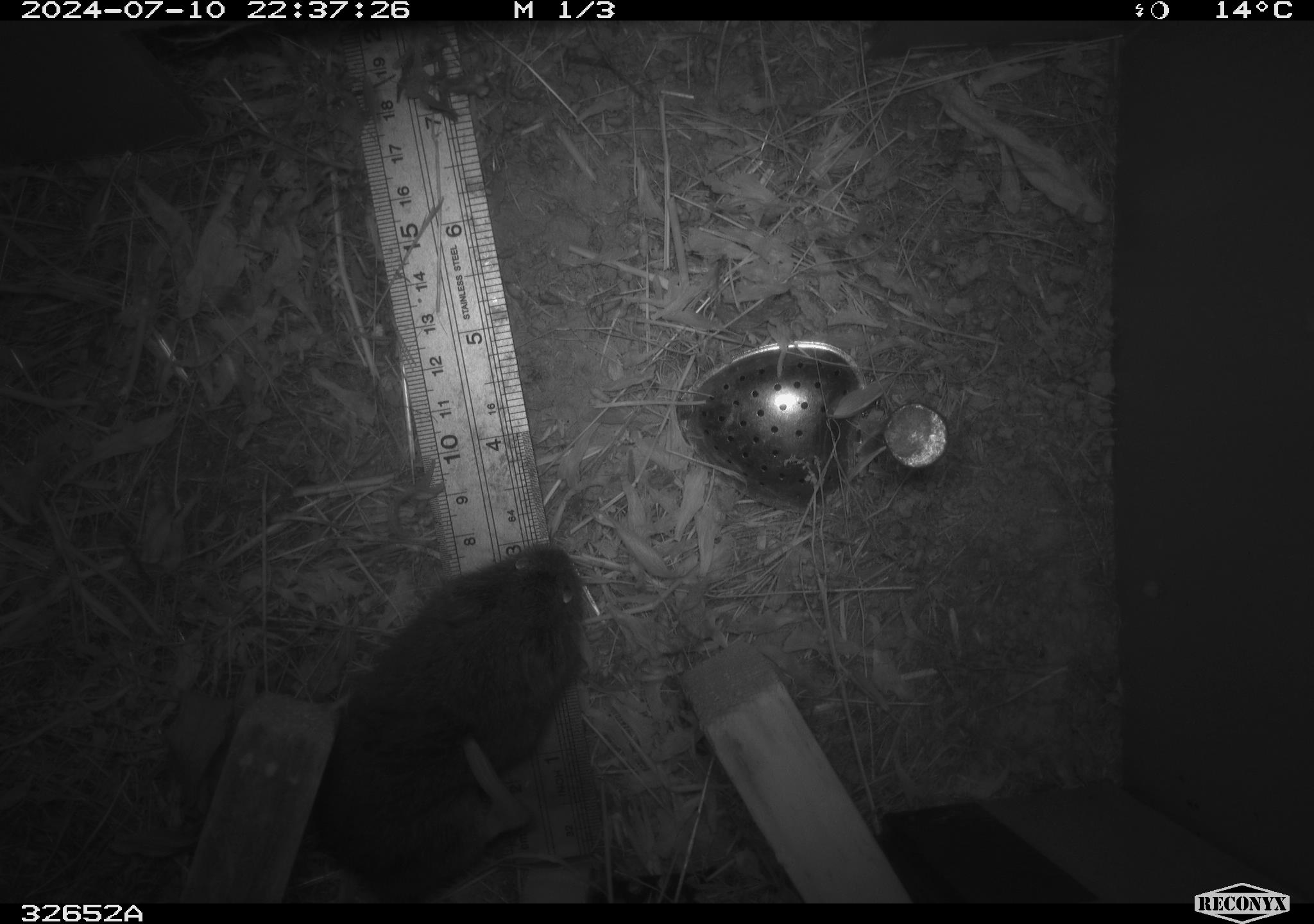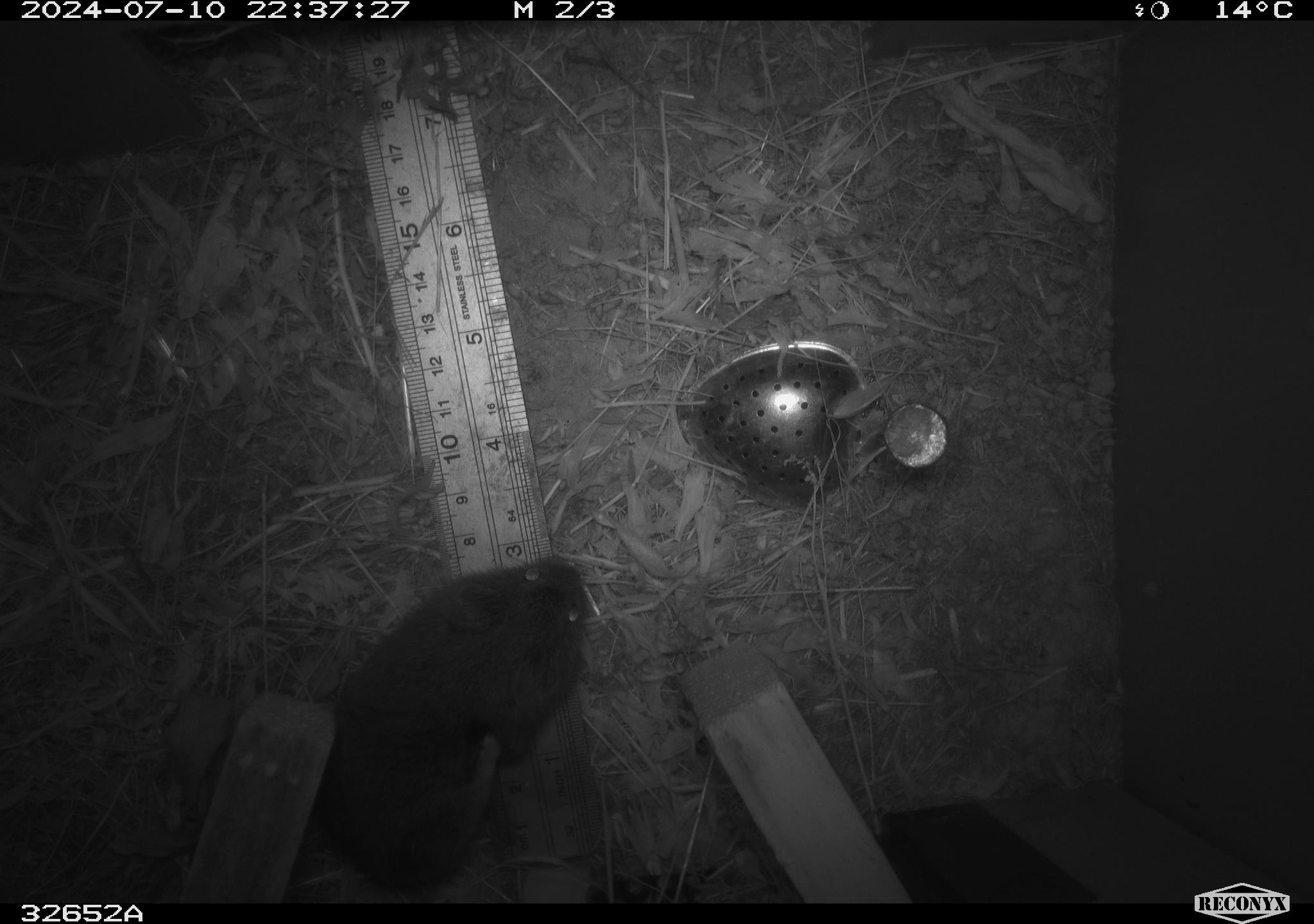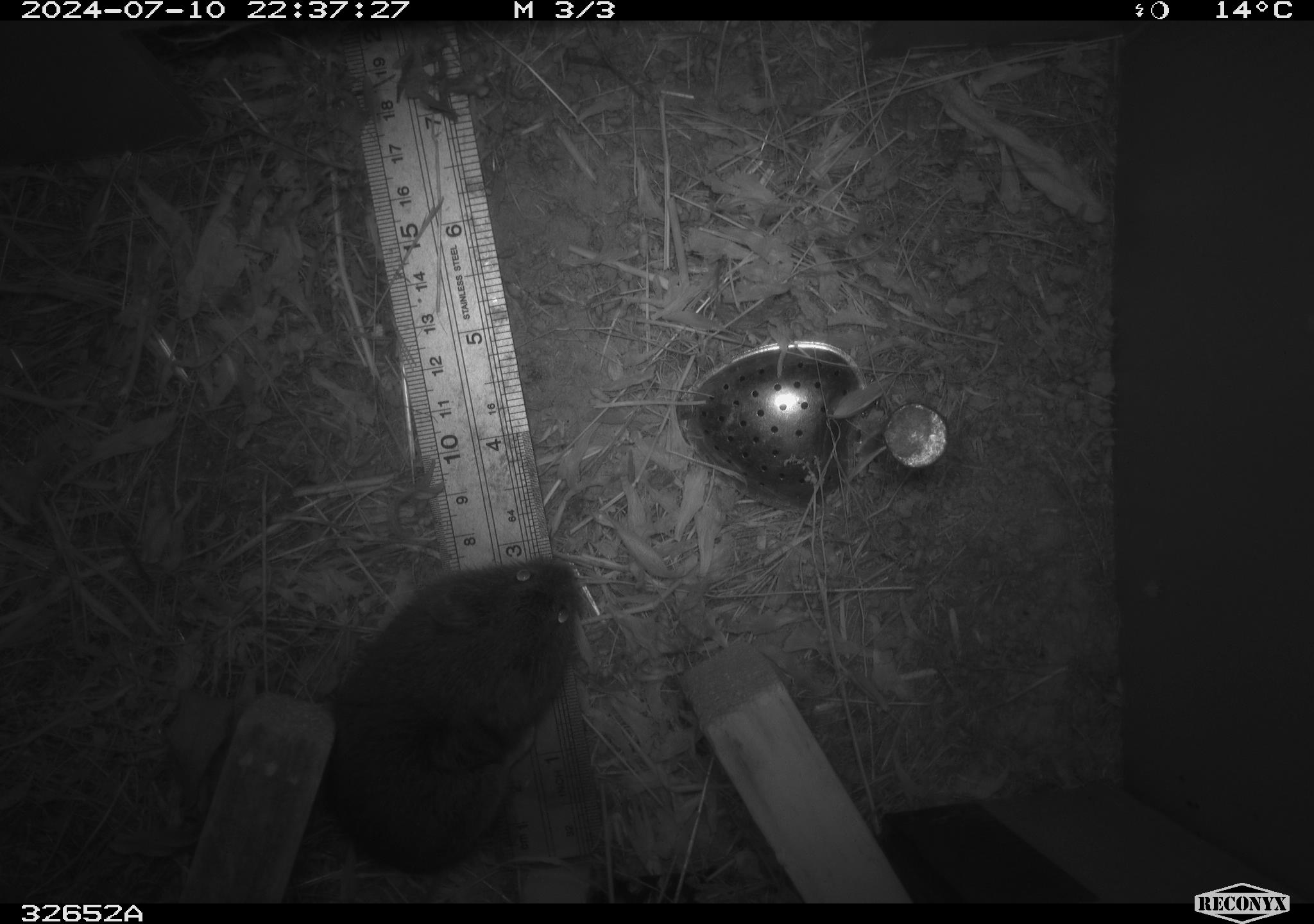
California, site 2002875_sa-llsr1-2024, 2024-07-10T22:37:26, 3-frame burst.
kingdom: Animalia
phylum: Chordata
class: Mammalia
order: Rodentia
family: Cricetidae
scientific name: Arvicolinae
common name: voles, lemmings, and muskrats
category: arvicolinae subfamily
Arvicolinae subfamily (voles, lemmings, and muskrats) (Arvicolinae).